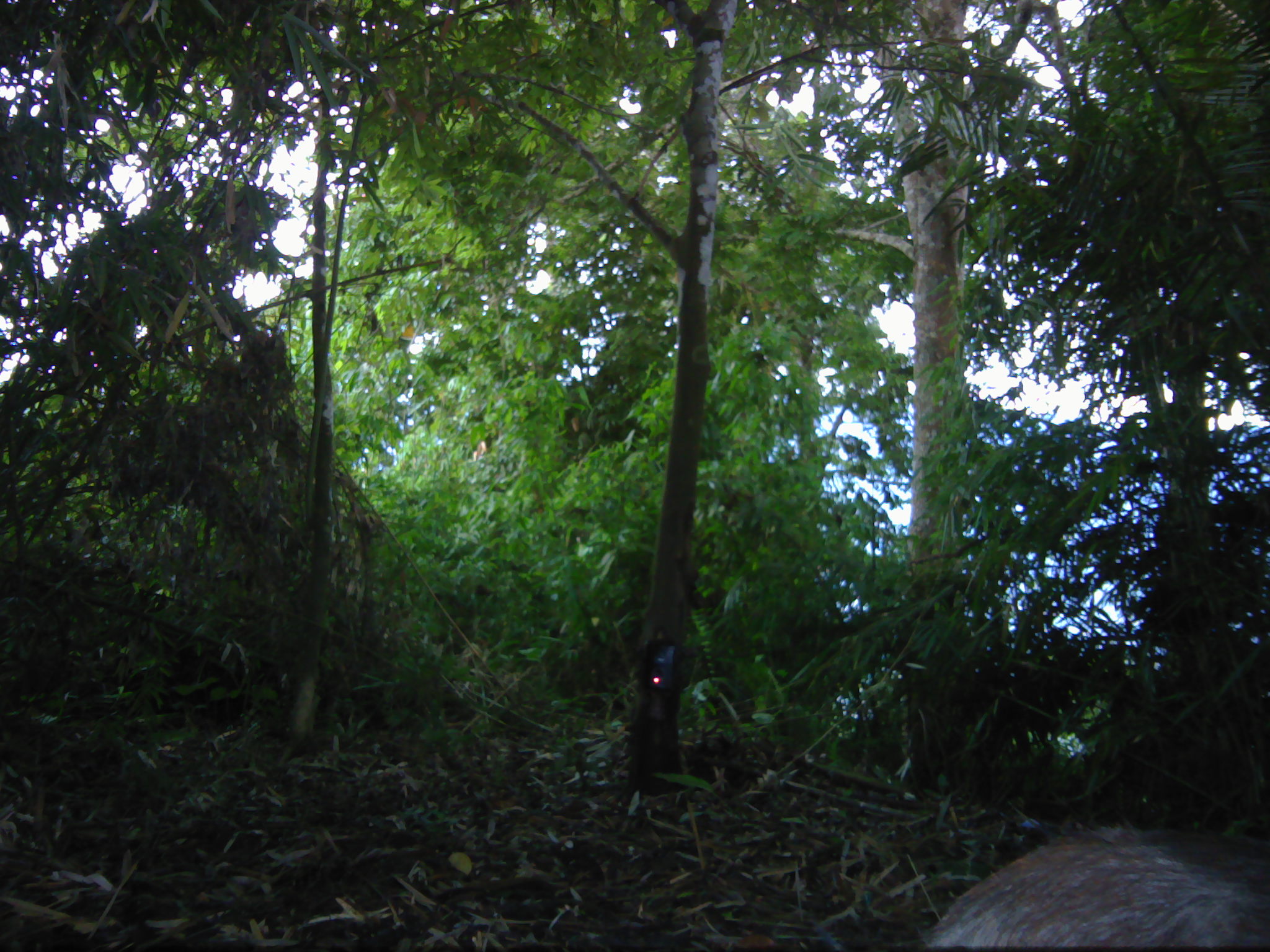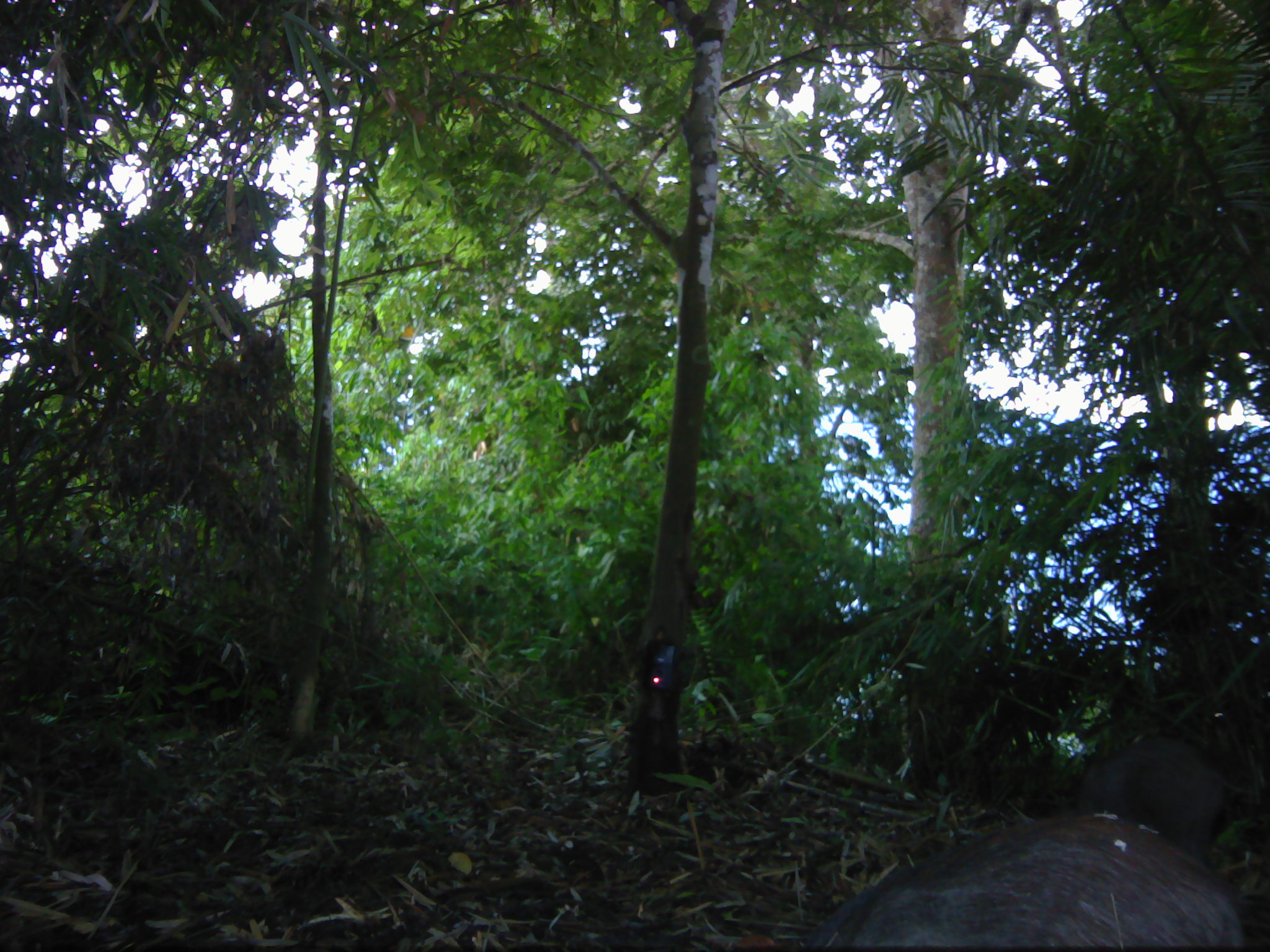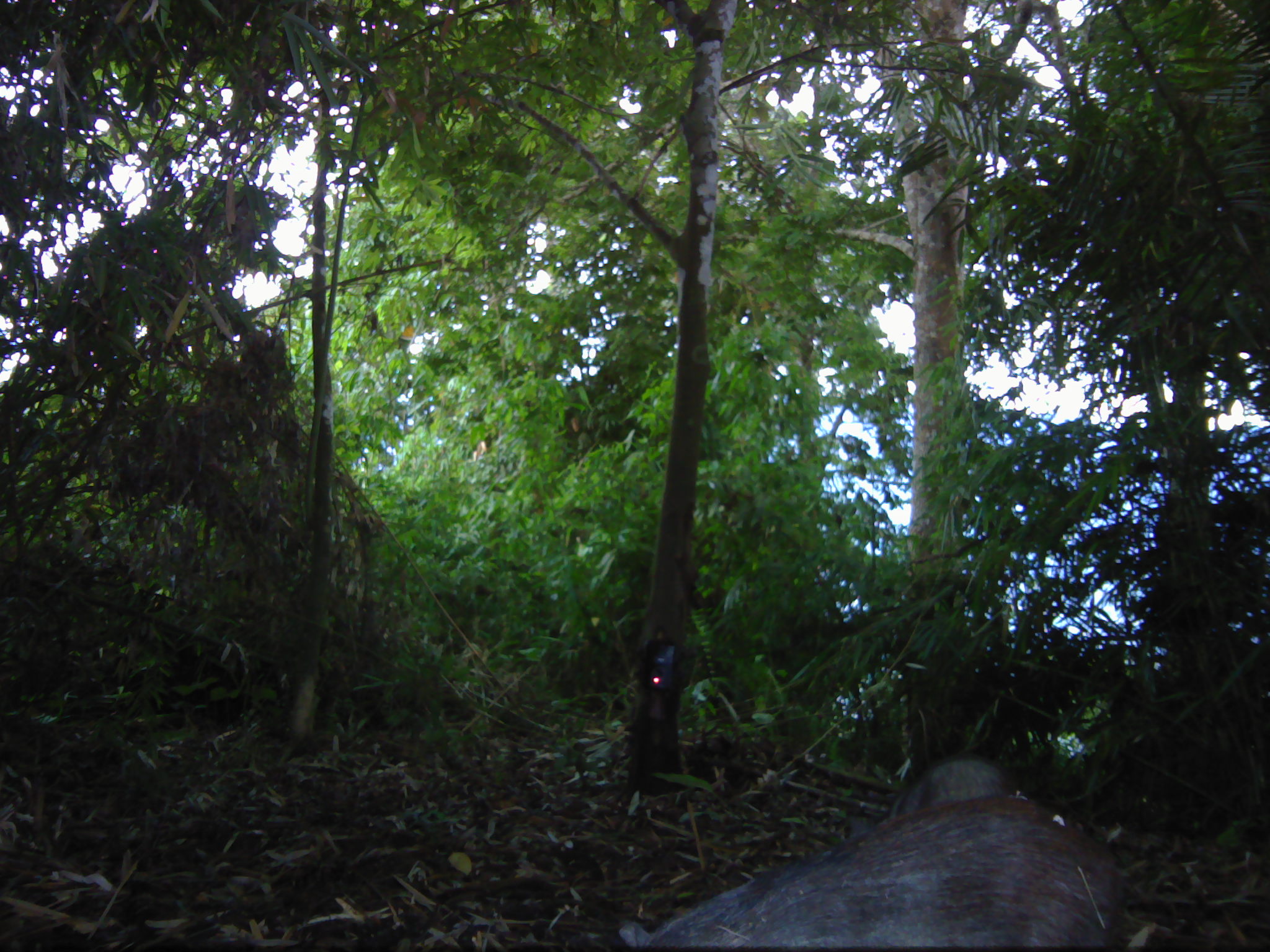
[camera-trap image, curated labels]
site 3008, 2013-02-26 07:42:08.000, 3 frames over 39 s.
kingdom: Animalia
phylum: Chordata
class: Mammalia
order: Artiodactyla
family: Suidae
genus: Sus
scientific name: Sus scrofa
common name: wild boar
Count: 1.